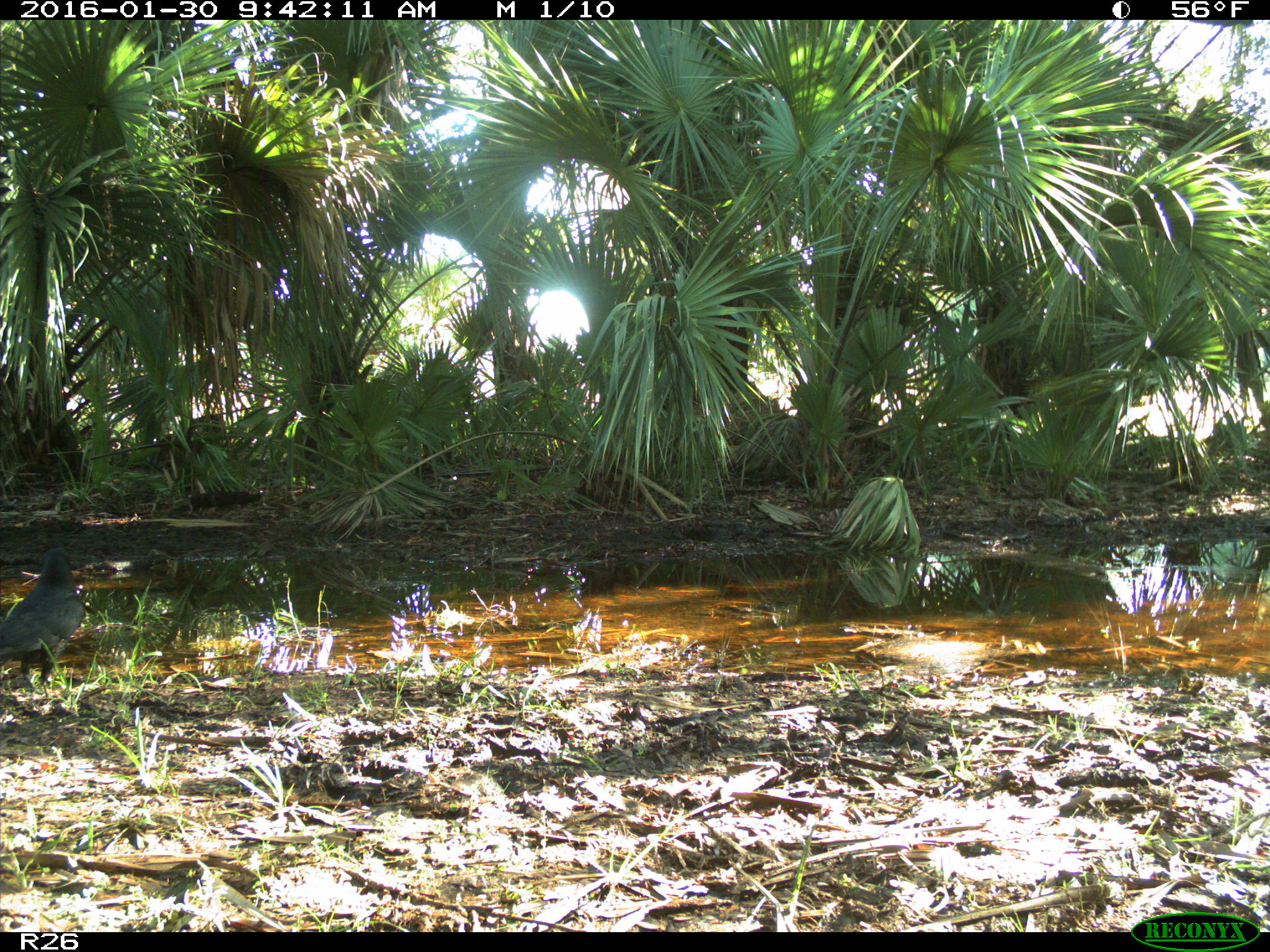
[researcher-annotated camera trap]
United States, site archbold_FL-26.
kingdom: Animalia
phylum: Chordata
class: Aves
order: Passeriformes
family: Corvidae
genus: Corvus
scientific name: Corvus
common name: crows and ravens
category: unidentified corvus